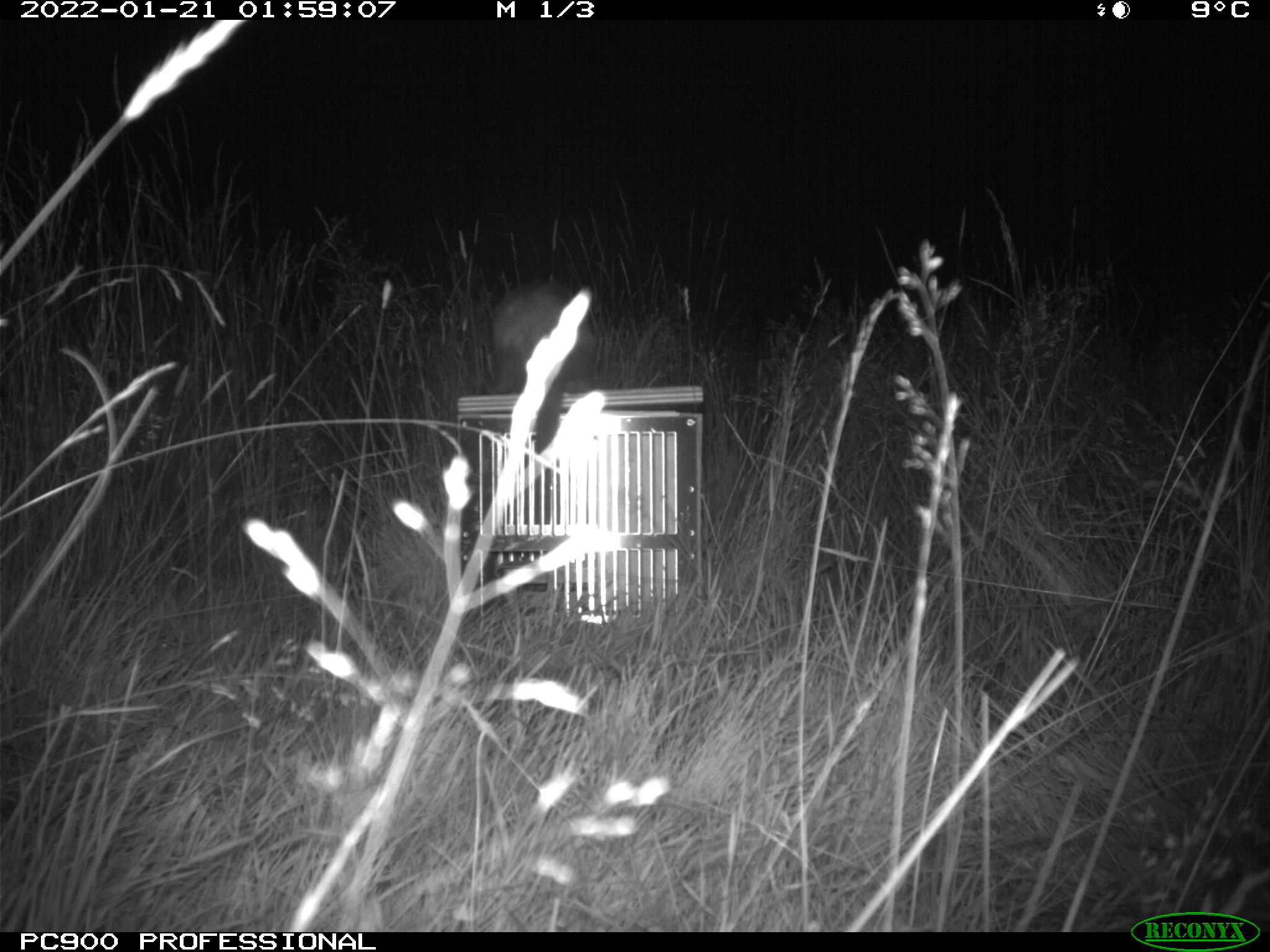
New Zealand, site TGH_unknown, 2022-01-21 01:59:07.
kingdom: Animalia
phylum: Chordata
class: Mammalia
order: Carnivora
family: Mustelidae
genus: Mustela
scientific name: Mustela furo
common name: ferret